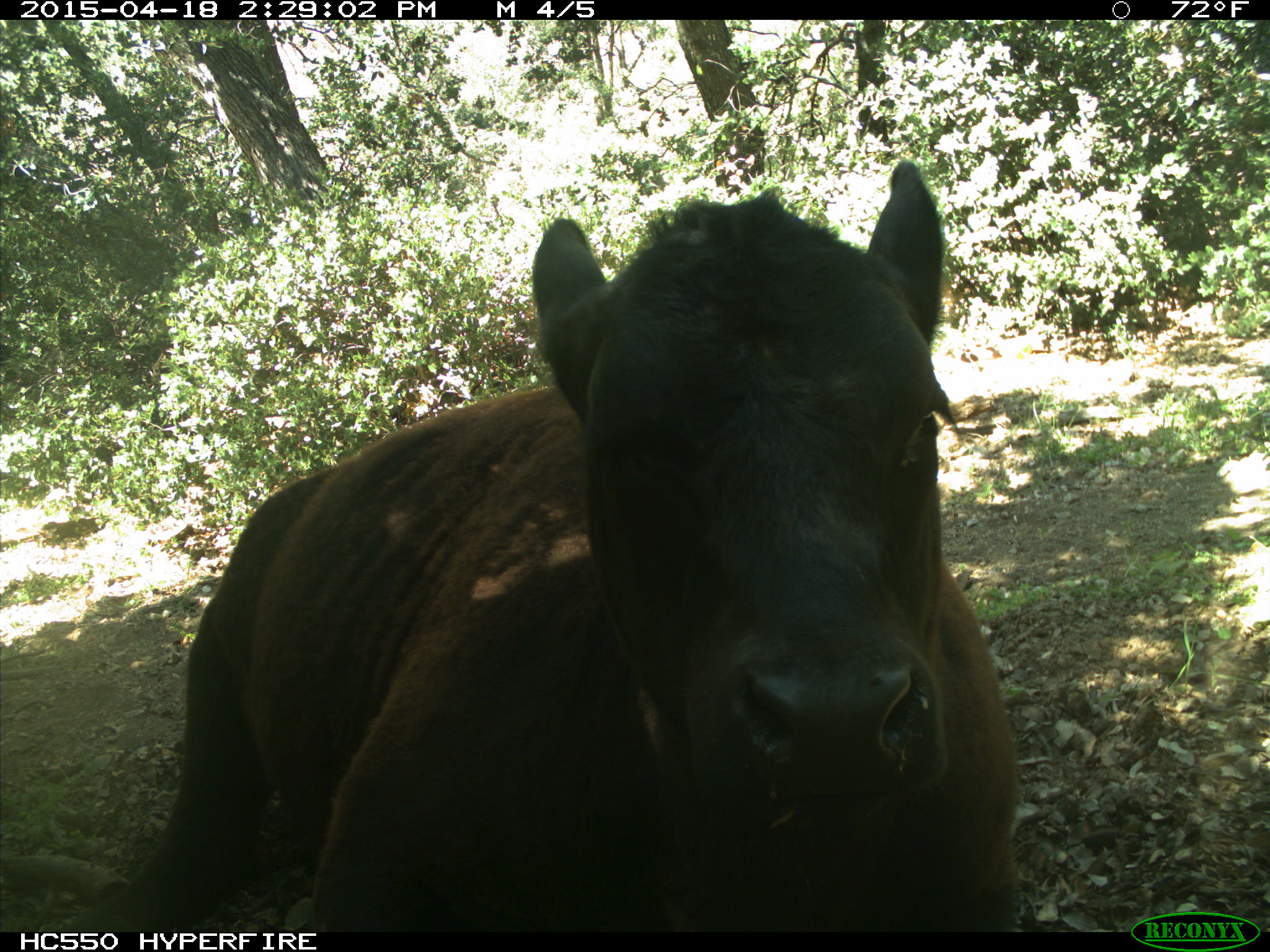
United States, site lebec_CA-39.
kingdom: Animalia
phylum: Chordata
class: Mammalia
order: Artiodactyla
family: Bovidae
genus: Bos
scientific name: Bos taurus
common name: domestic cow